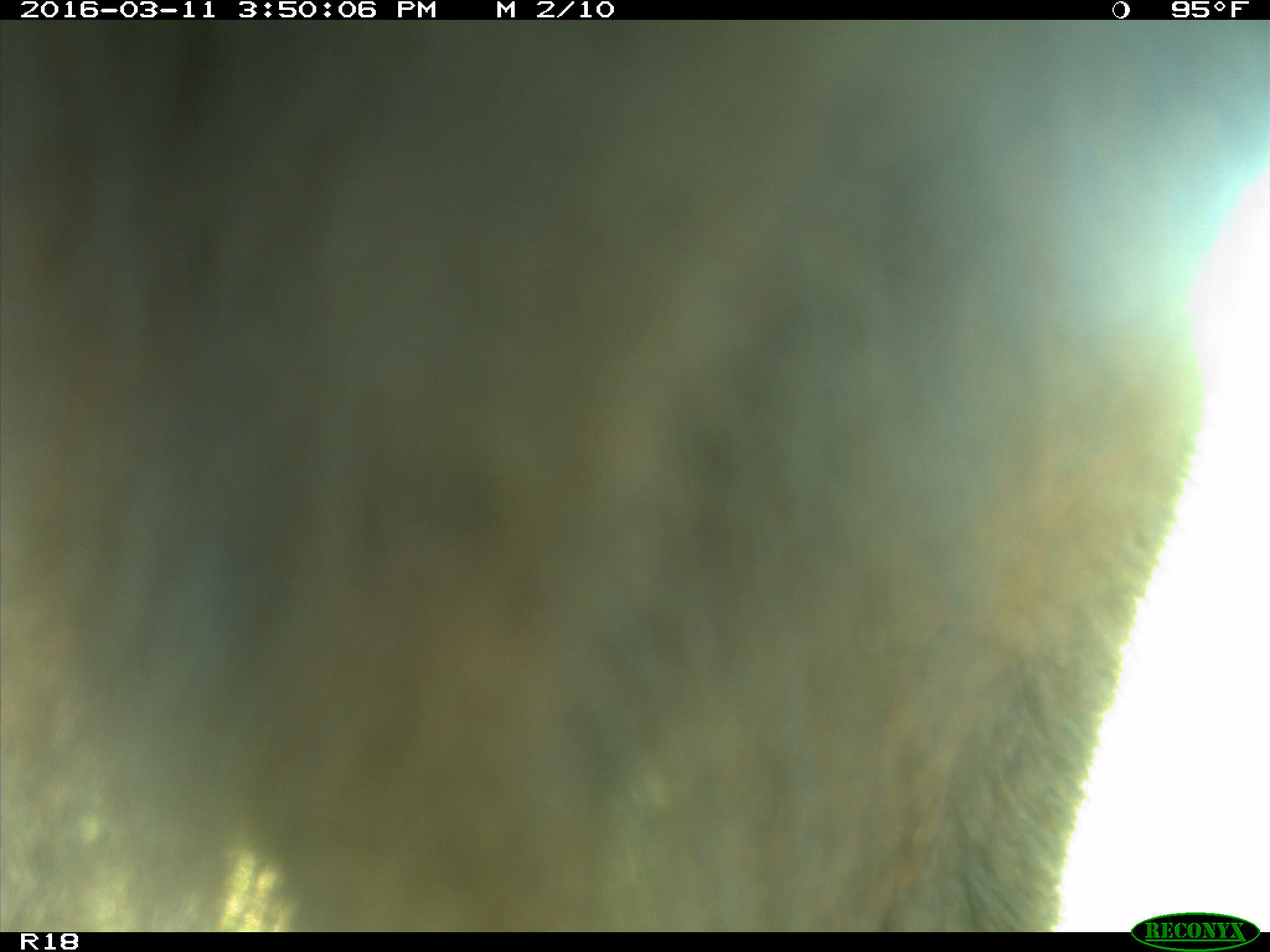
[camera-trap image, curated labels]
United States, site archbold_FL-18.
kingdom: Animalia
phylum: Chordata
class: Mammalia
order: Artiodactyla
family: Bovidae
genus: Bos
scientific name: Bos taurus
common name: domestic cow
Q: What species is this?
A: Bos taurus (domestic cow).